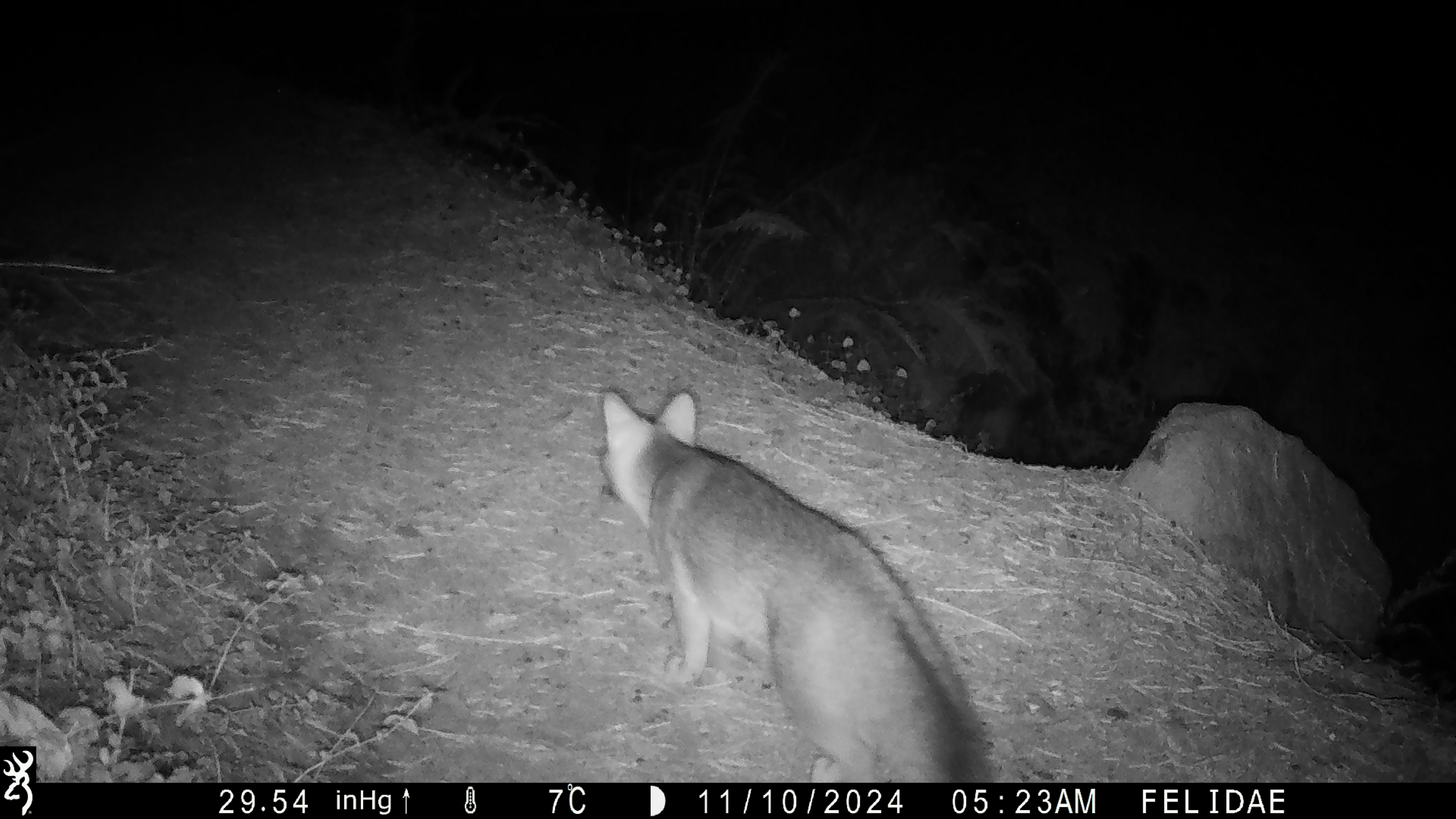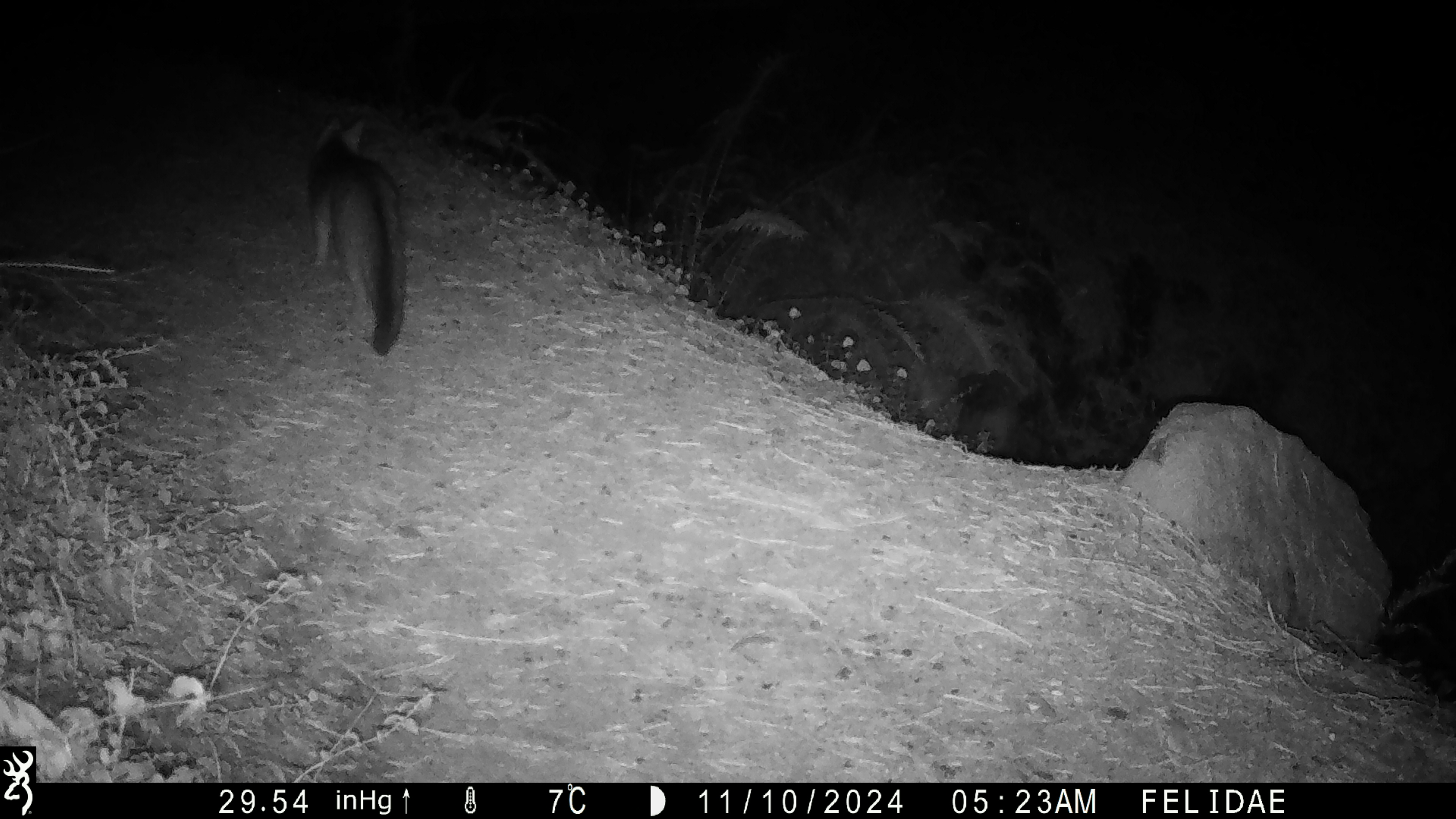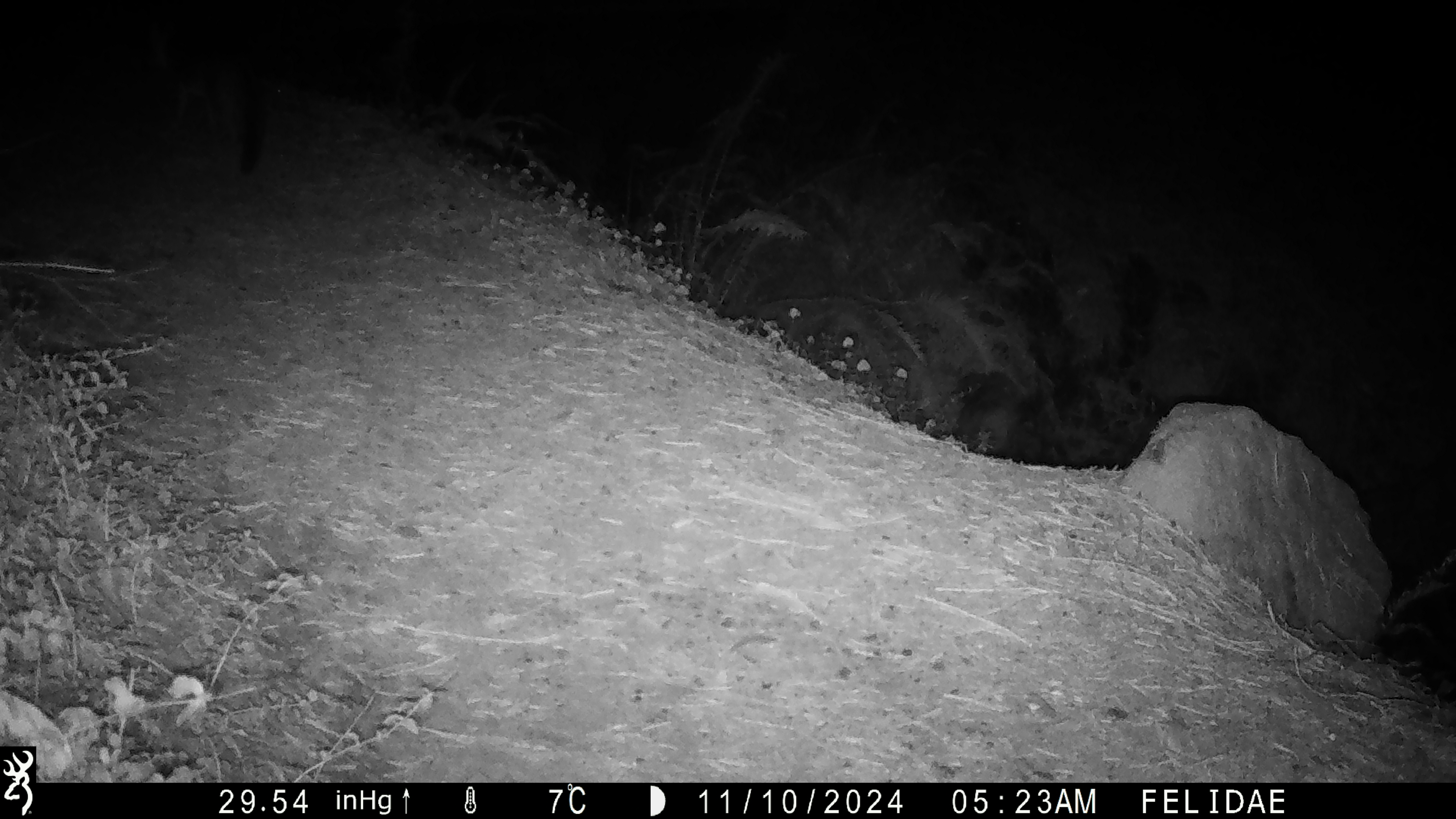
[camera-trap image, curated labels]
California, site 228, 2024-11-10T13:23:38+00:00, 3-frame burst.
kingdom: Animalia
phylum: Chordata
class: Mammalia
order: Carnivora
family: Canidae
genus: Urocyon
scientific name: Urocyon cinereoargenteus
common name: gray fox